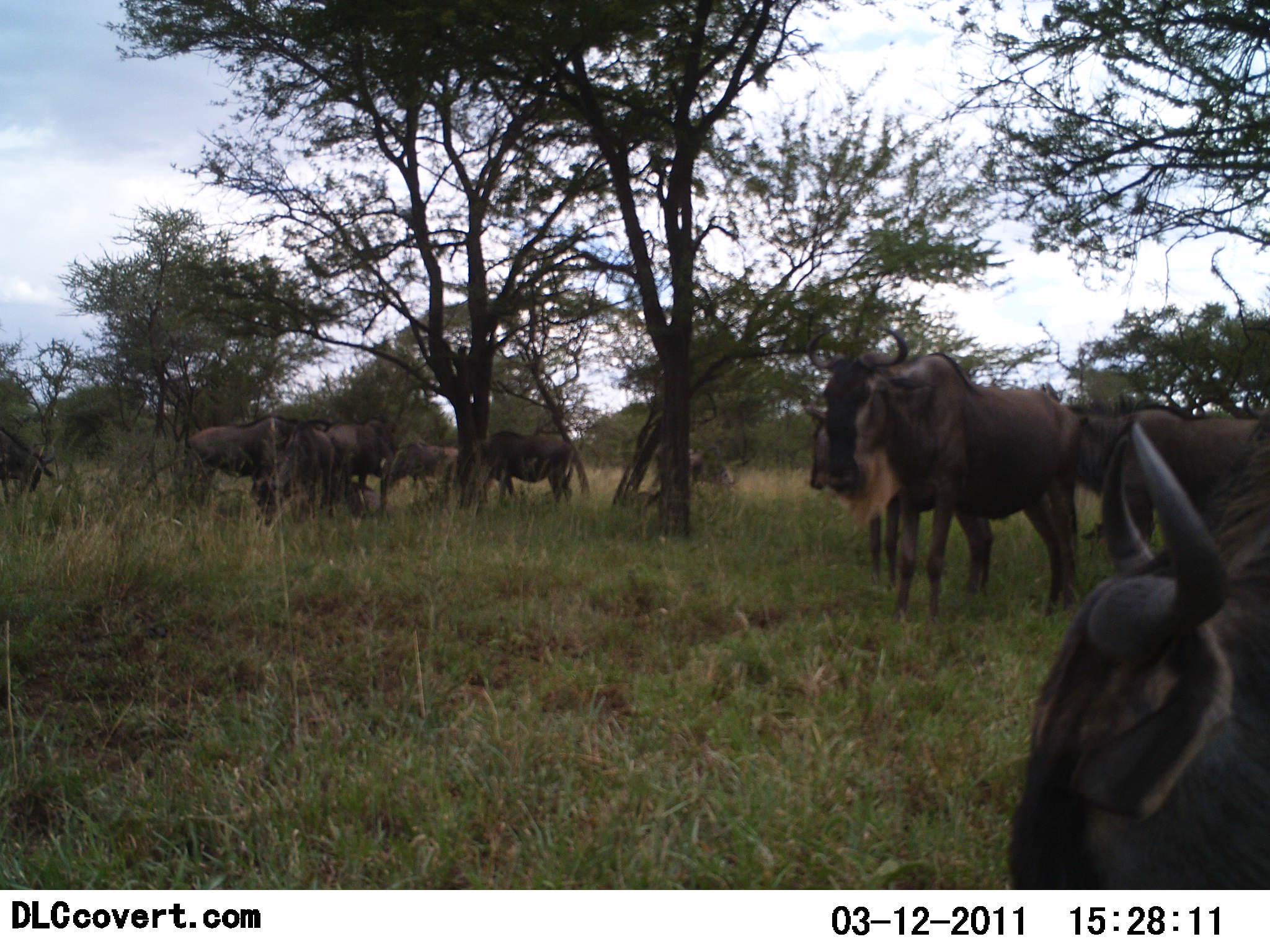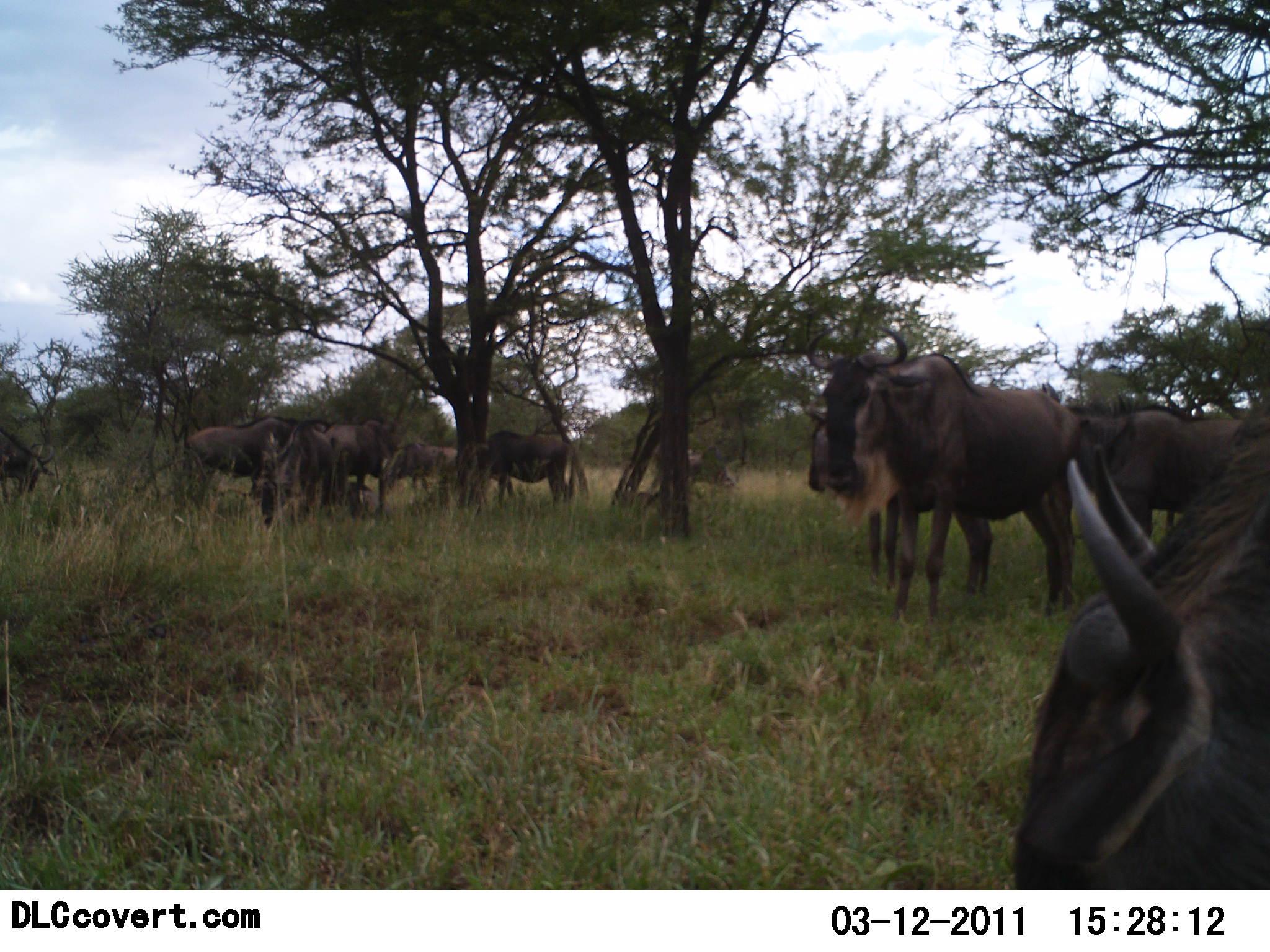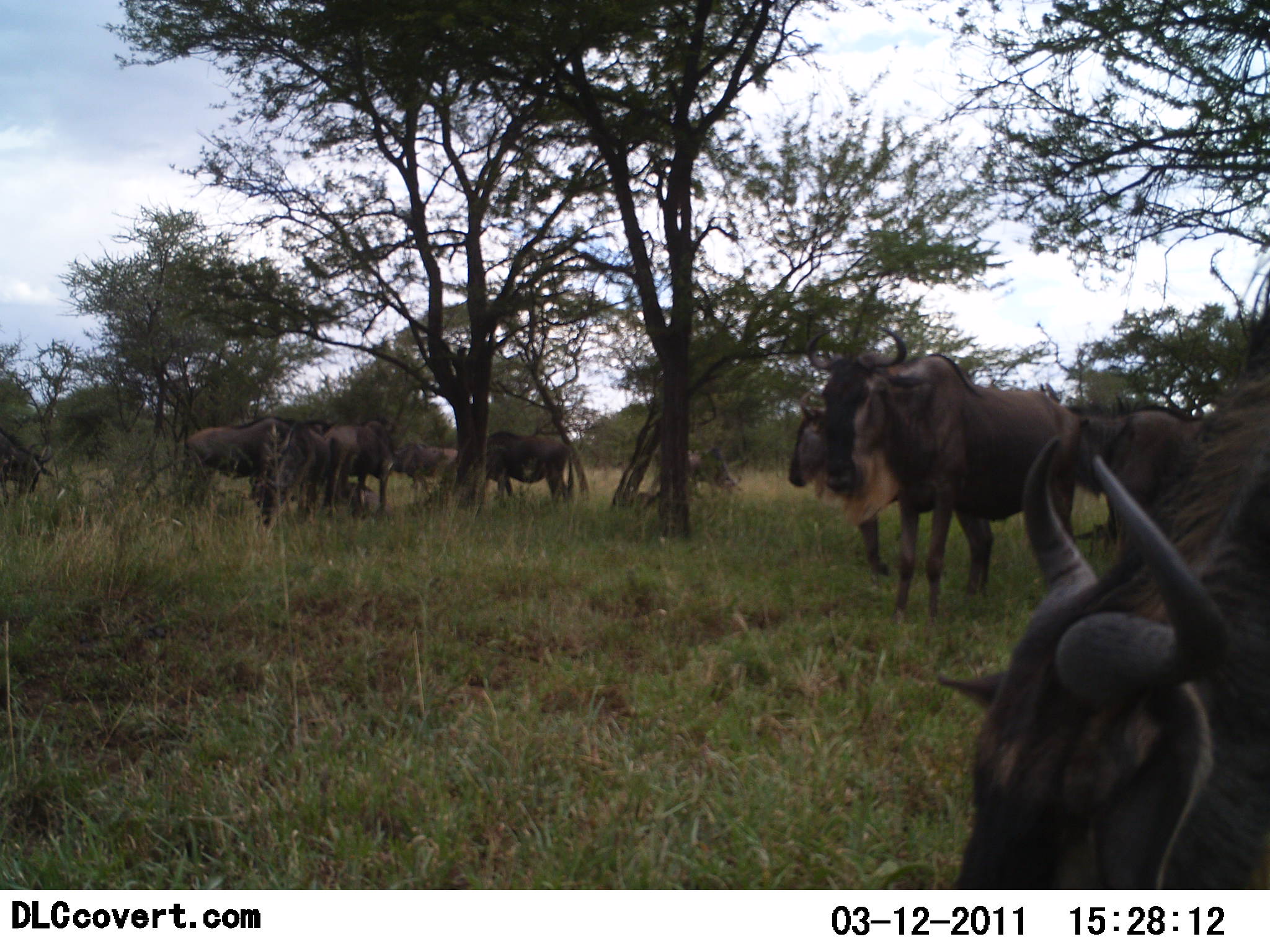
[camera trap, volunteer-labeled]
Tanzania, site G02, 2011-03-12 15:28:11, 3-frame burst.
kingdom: Animalia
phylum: Chordata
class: Mammalia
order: Artiodactyla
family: Bovidae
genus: Connochaetes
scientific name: Connochaetes taurinus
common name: blue wildebeest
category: wildebeest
Wildebeest (blue wildebeest) (Connochaetes taurinus), count 11-50. Behavior (volunteer vote fractions): standing 100%, resting 17%, moving 17%, interacting 0%. Young present (vote fraction): 8%. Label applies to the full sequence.